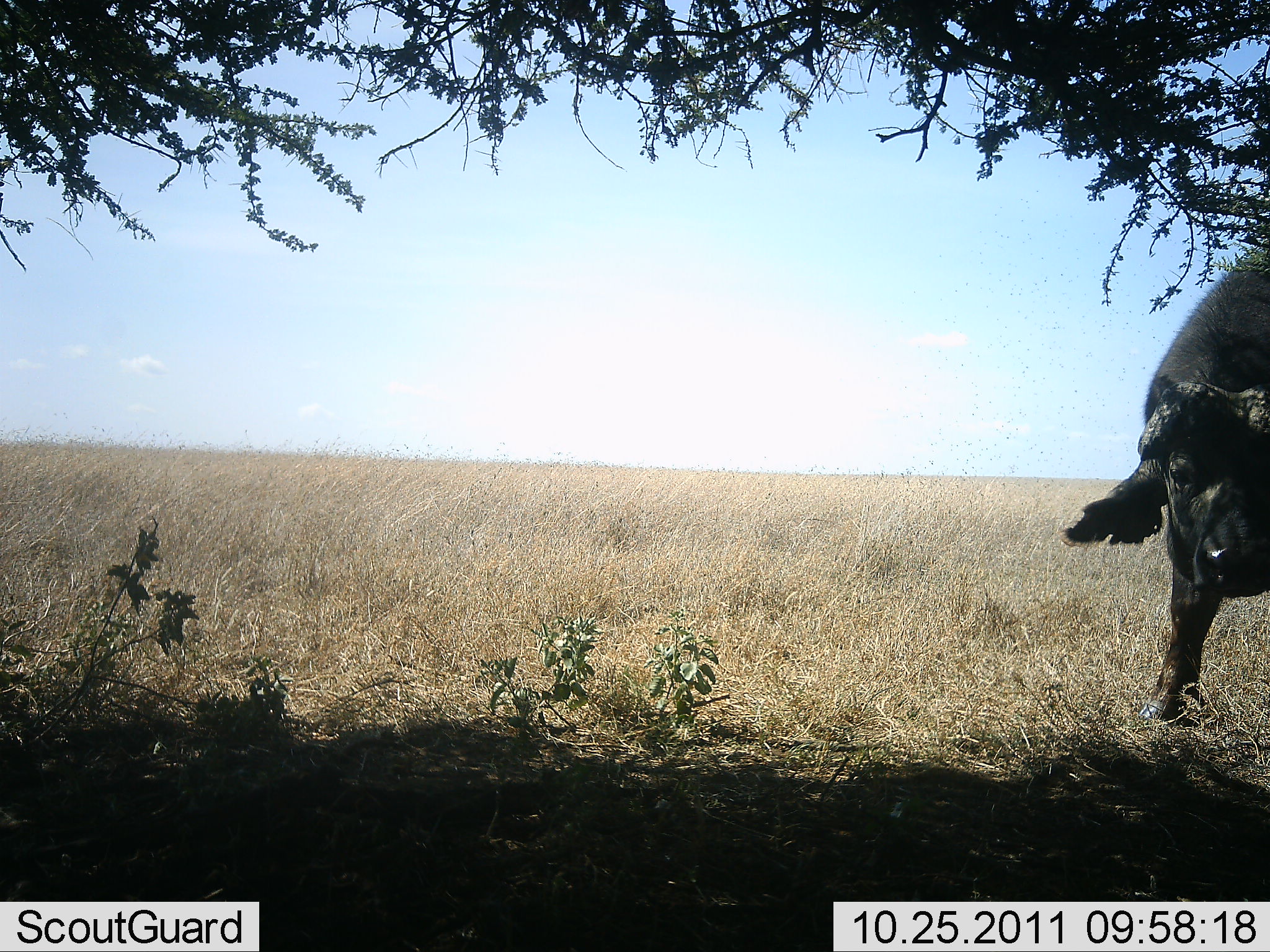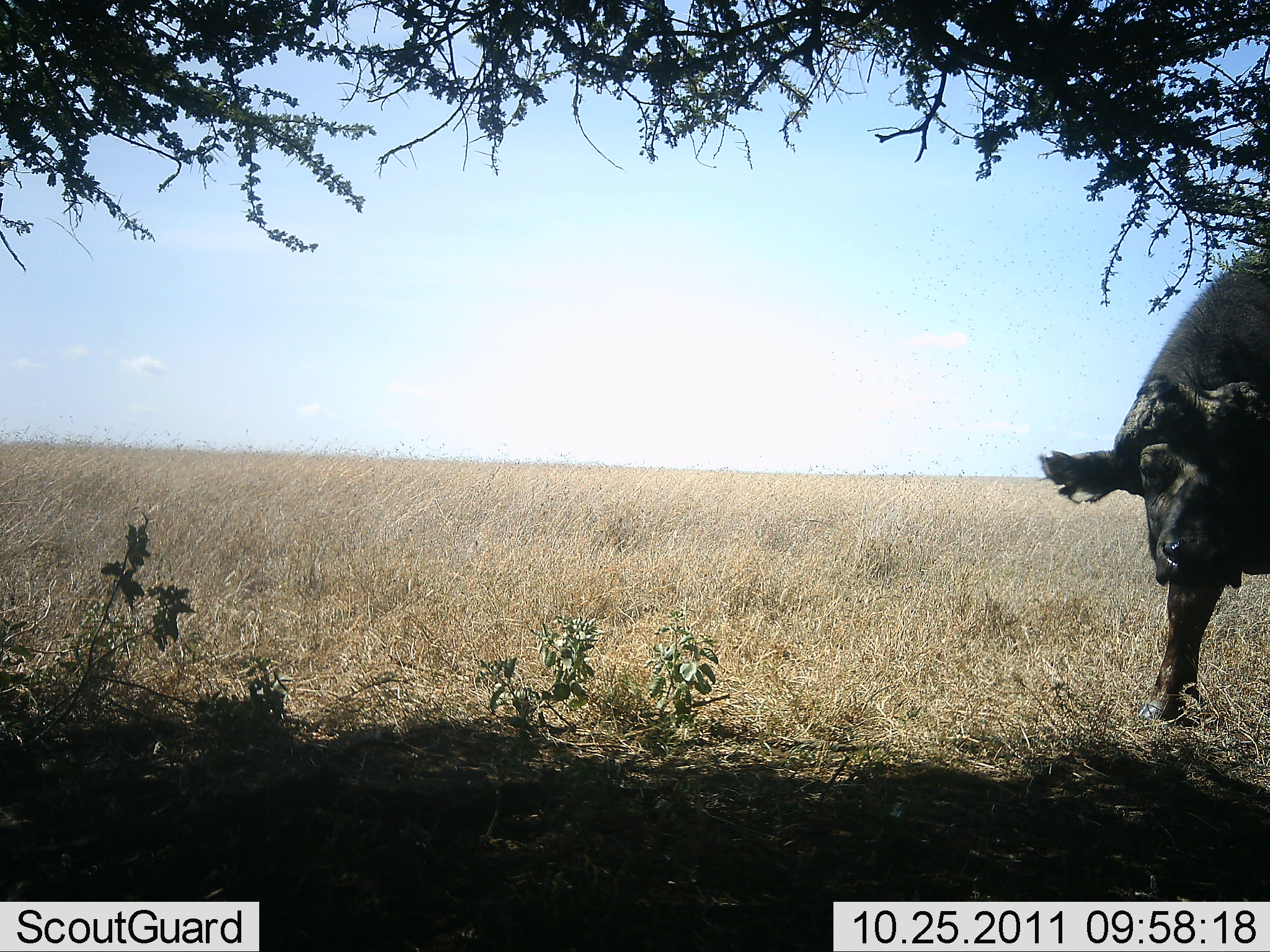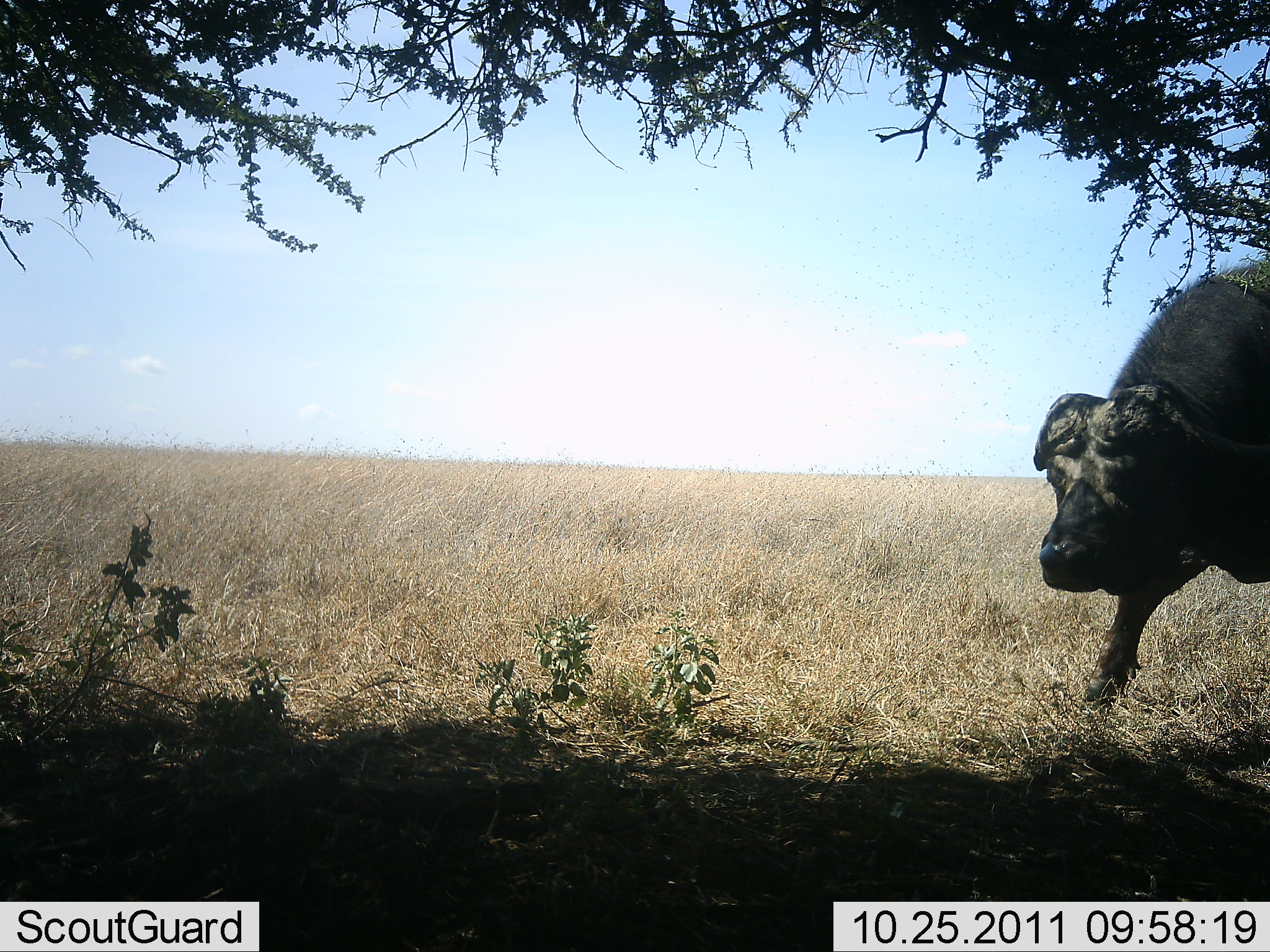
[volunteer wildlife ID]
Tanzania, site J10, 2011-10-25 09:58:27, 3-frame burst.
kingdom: Animalia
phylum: Chordata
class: Mammalia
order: Artiodactyla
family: Bovidae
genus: Syncerus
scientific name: Syncerus caffer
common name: cape buffalo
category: buffalo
Buffalo (cape buffalo) (Syncerus caffer), count 1. Behavior (volunteer vote fractions): standing 60%, resting 0%, moving 40%, interacting 0%. Young present (vote fraction): 0%. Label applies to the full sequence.